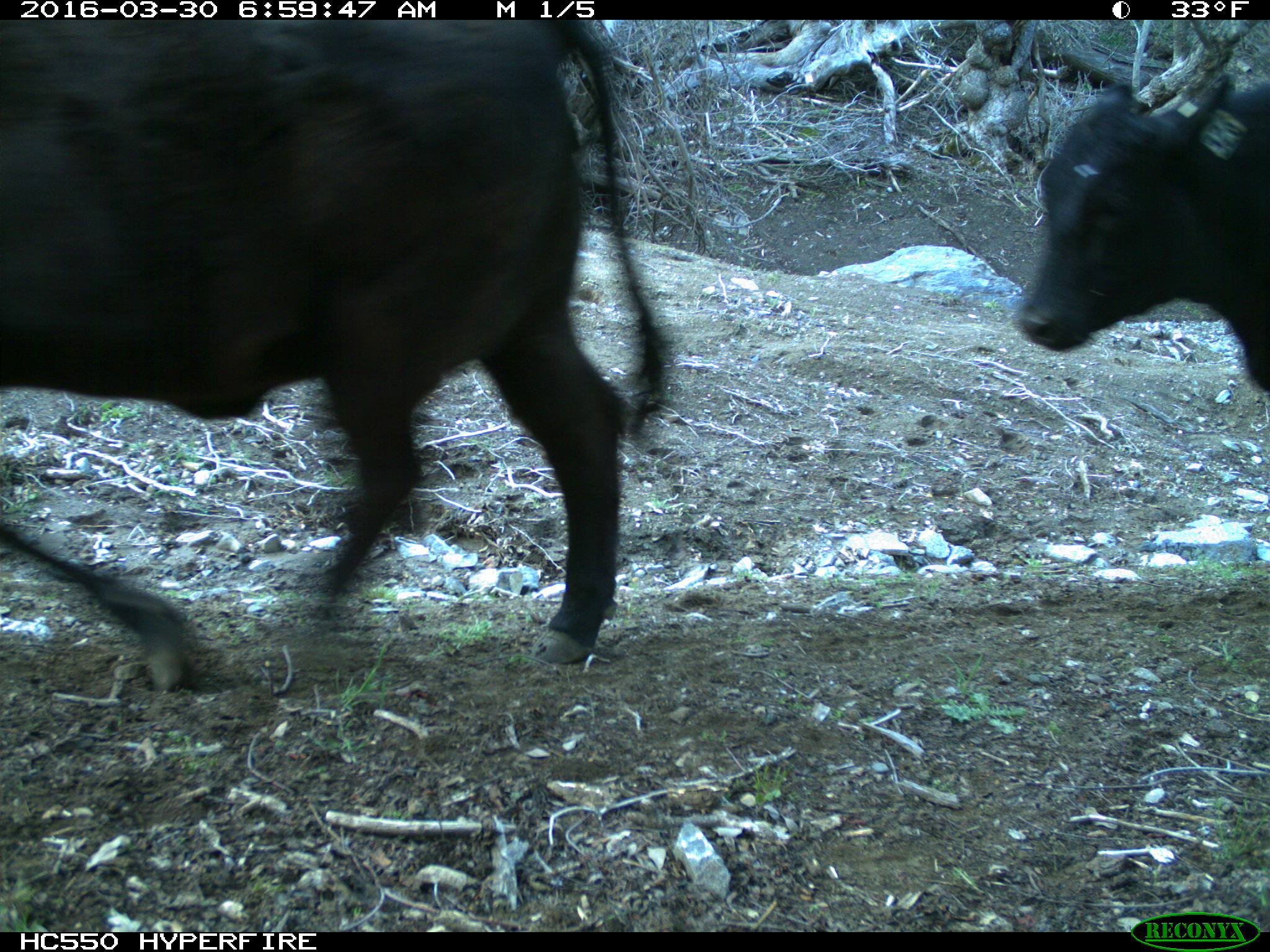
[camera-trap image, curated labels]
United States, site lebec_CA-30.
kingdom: Animalia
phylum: Chordata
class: Mammalia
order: Artiodactyla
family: Bovidae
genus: Bos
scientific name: Bos taurus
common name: domestic cow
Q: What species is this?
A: Bos taurus (domestic cow).